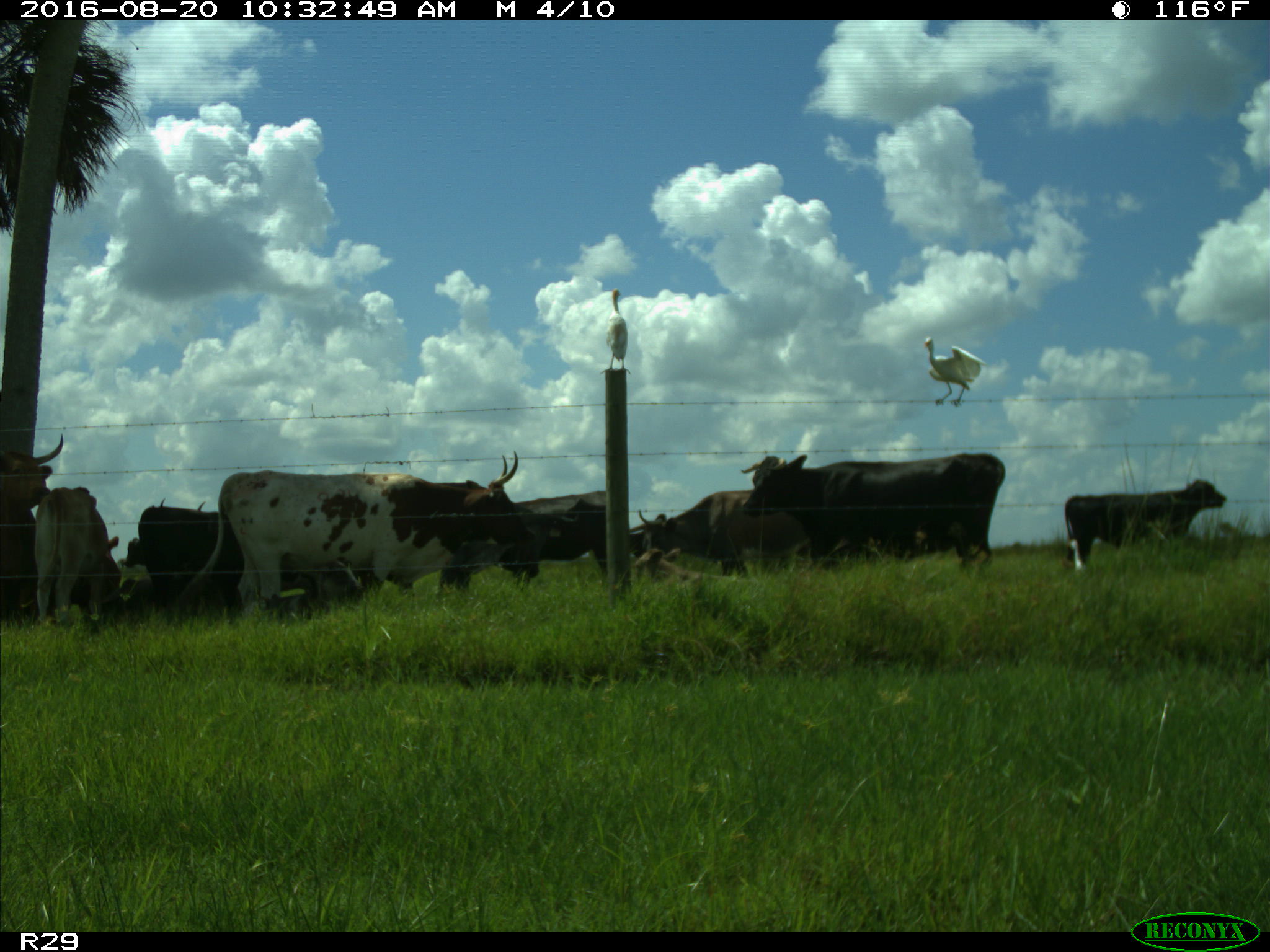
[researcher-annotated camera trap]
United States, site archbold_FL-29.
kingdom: Animalia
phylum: Chordata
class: Mammalia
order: Artiodactyla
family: Bovidae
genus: Bos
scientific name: Bos taurus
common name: domestic cow